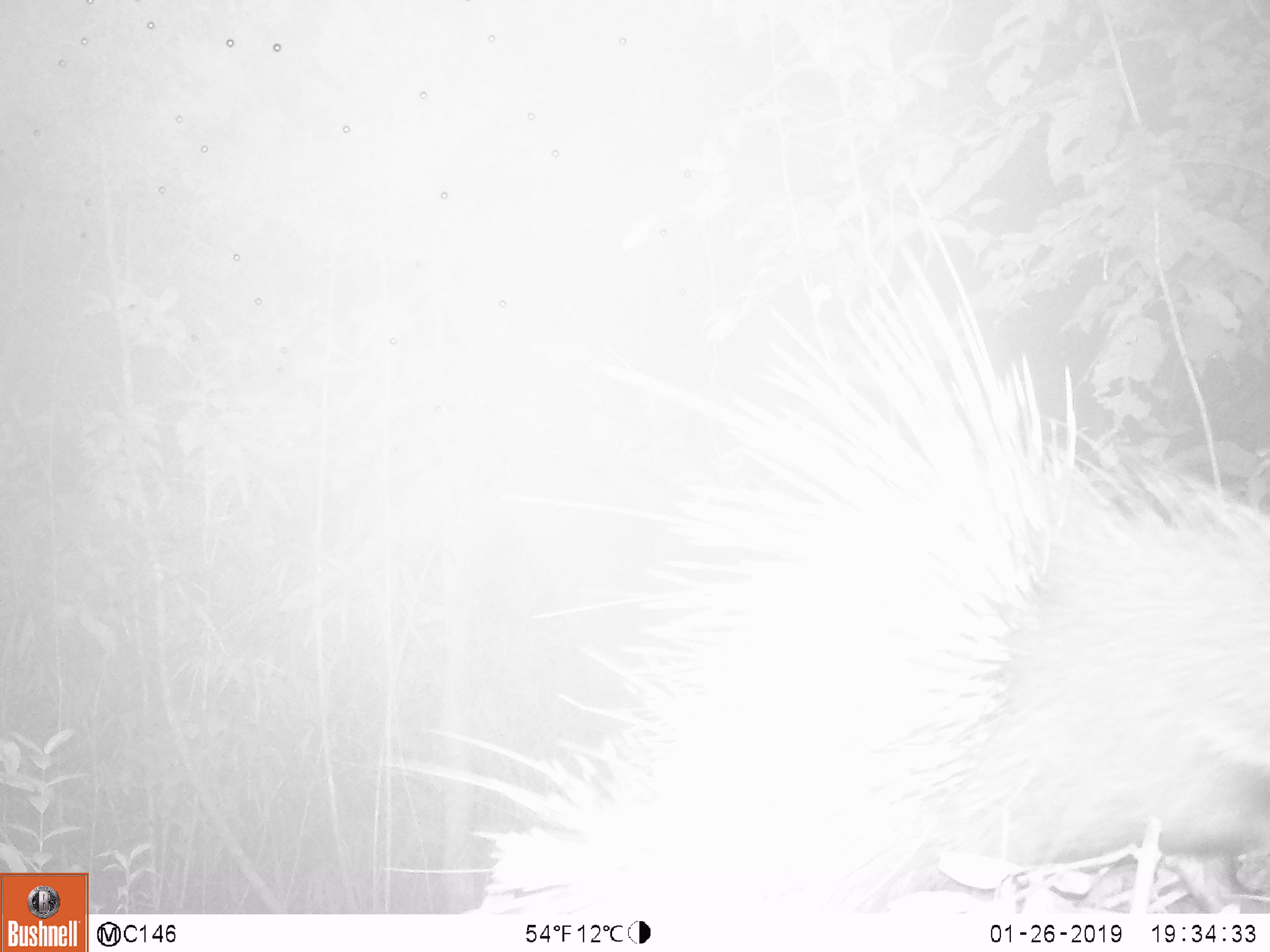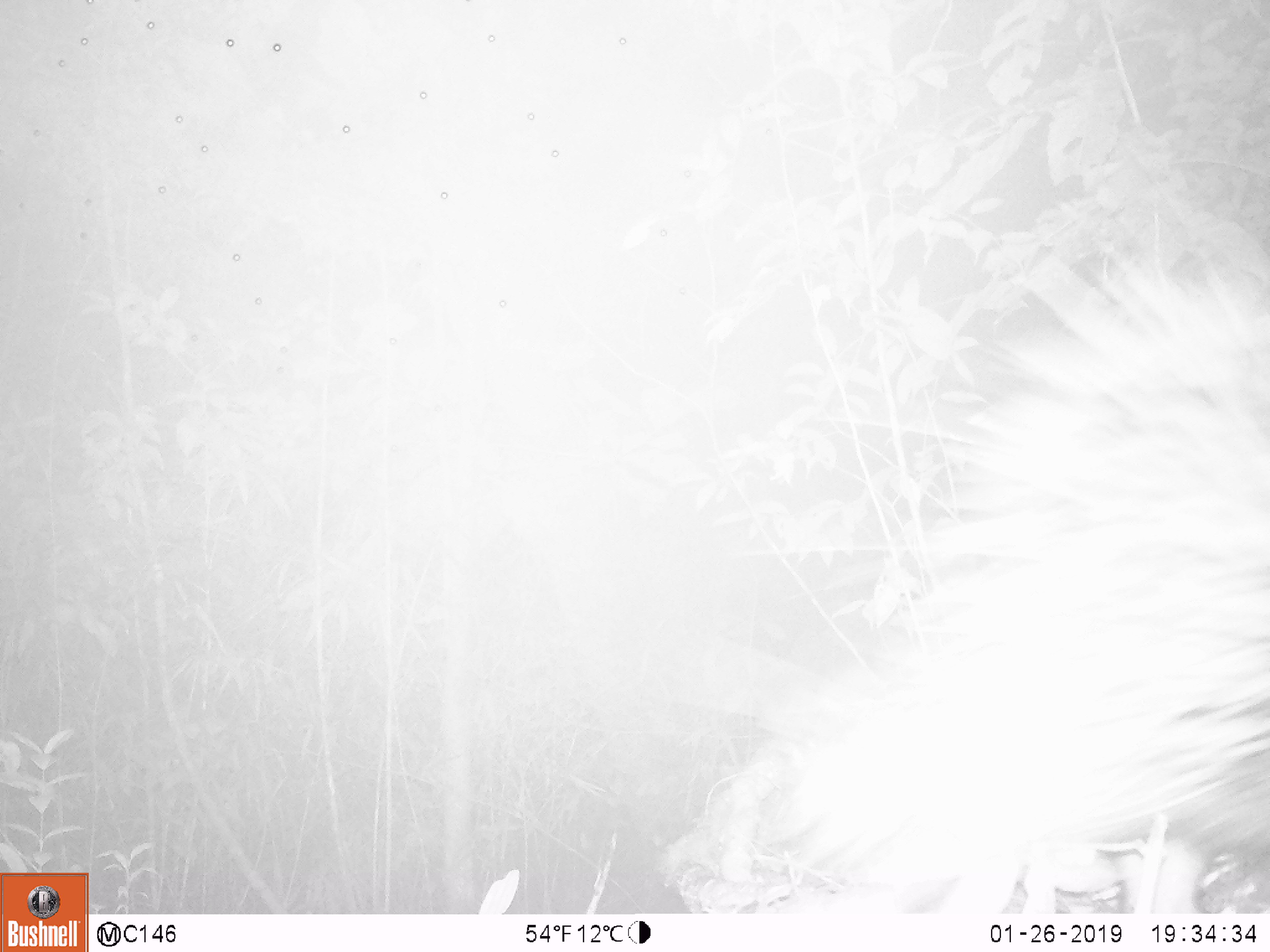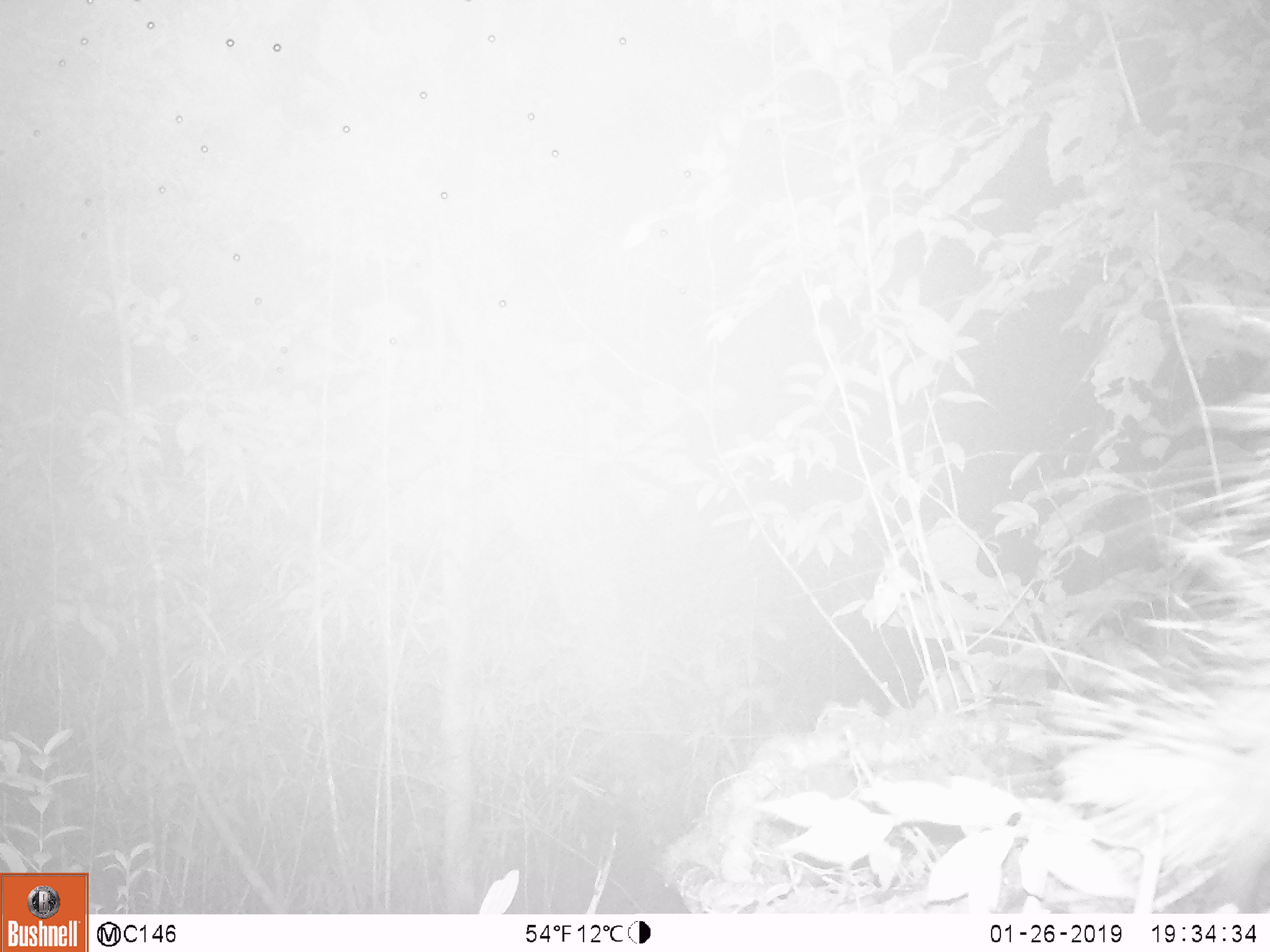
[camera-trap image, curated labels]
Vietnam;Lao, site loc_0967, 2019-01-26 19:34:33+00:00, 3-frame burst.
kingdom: Animalia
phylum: Chordata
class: Mammalia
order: Rodentia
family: Hystricidae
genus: Hystrix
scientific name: Hystrix brachyura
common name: malayan porcupine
Malayan porcupine (Hystrix brachyura). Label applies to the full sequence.